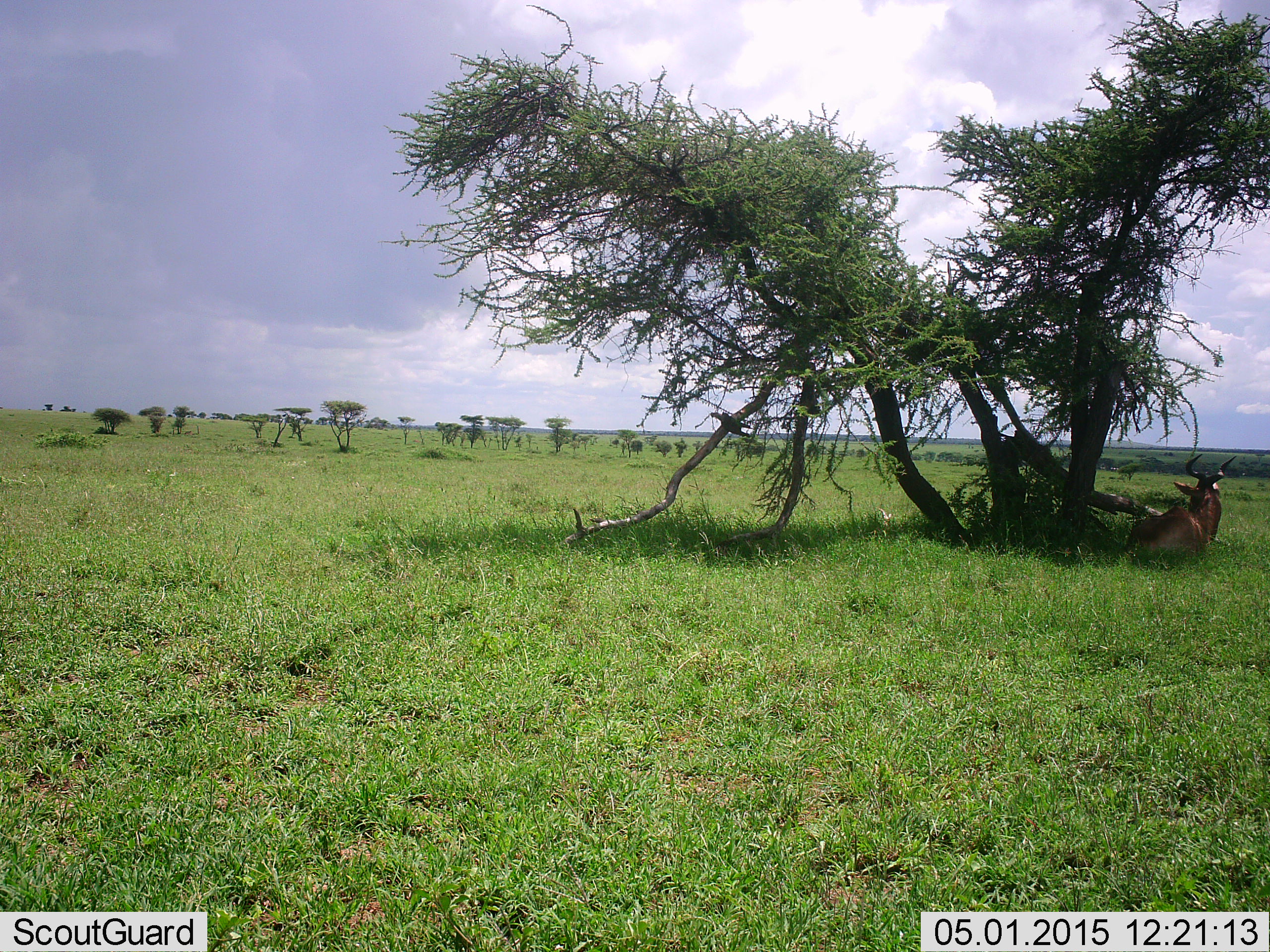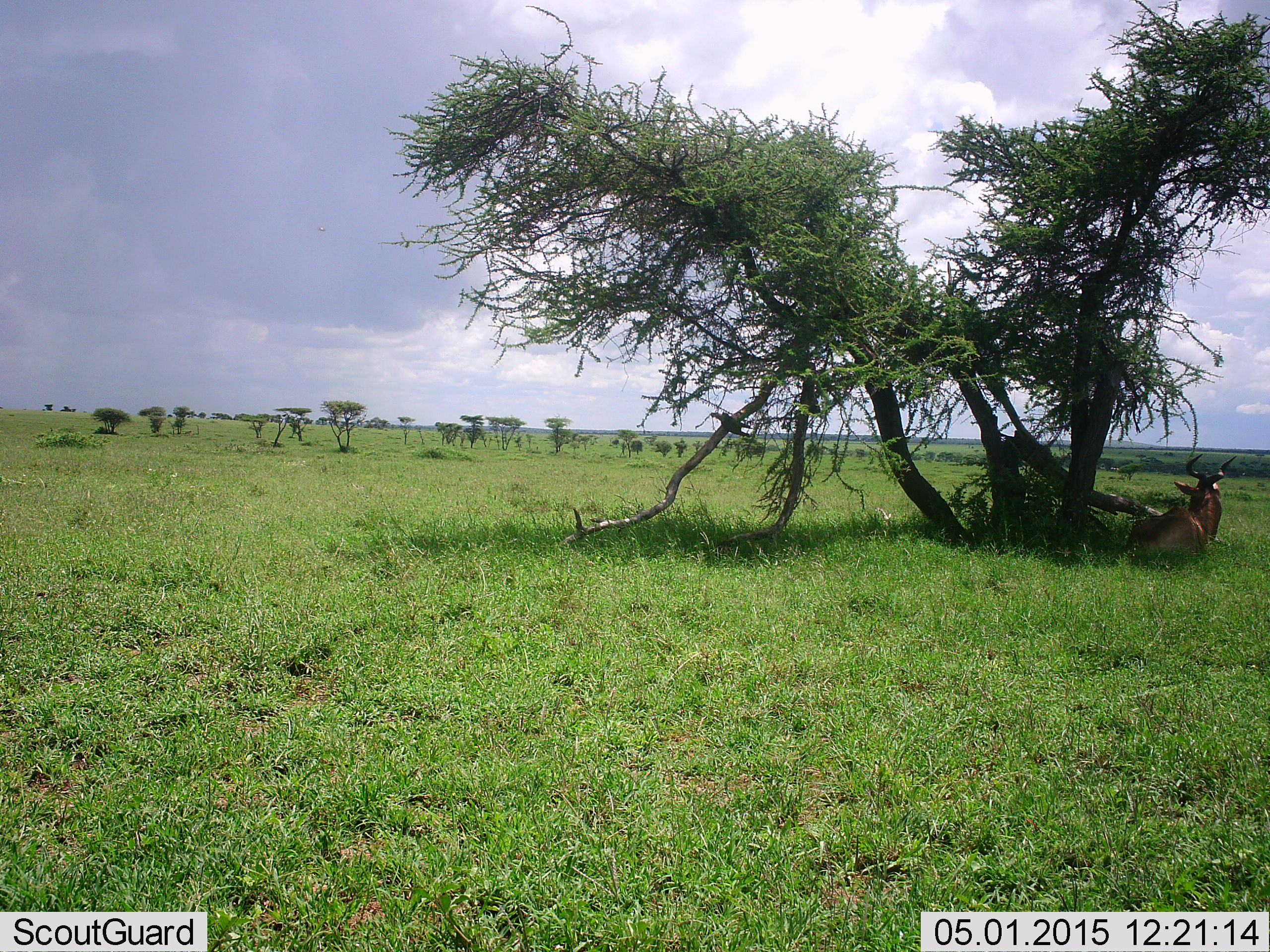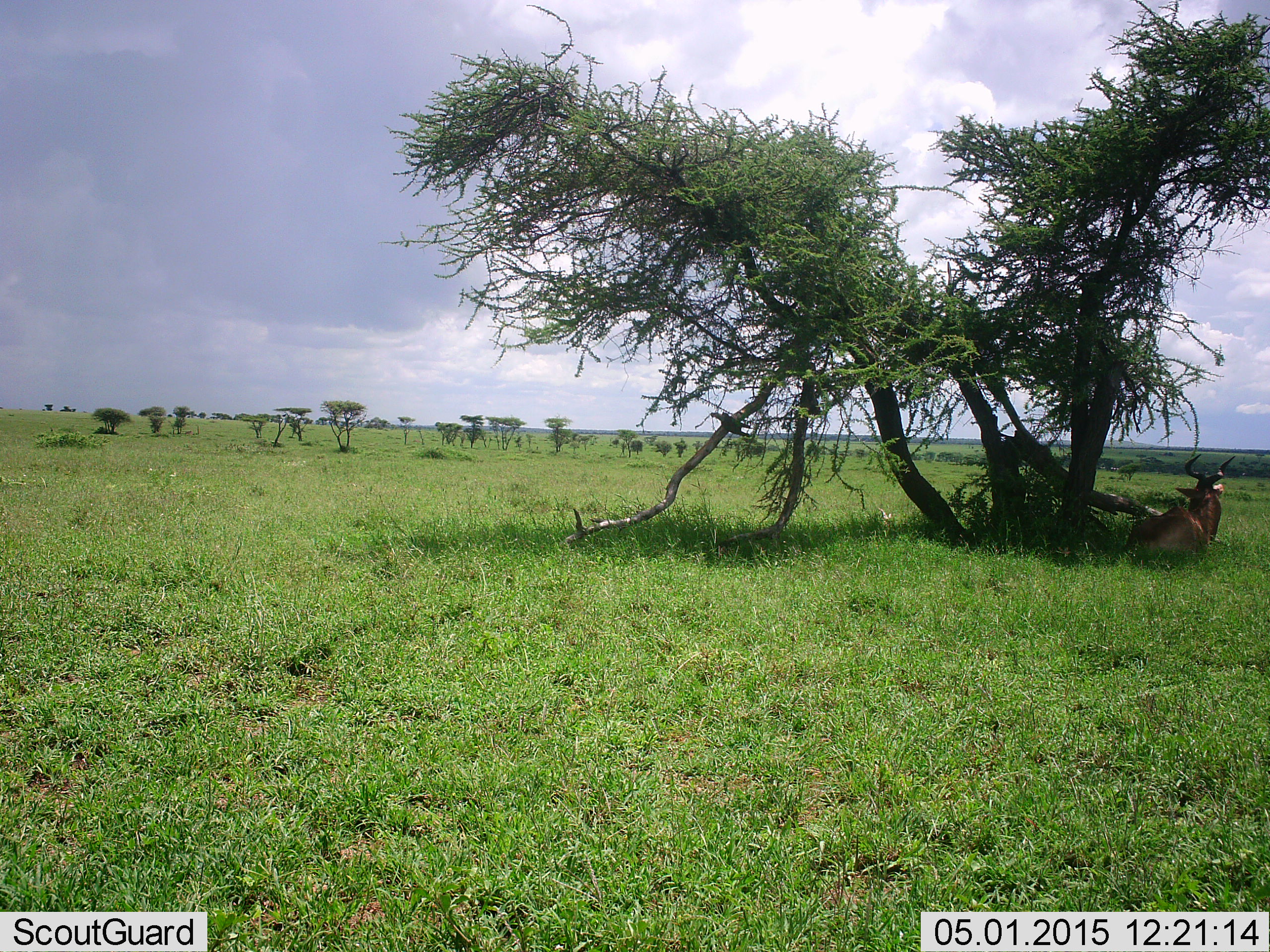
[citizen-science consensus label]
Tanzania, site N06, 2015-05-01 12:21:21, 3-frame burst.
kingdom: Animalia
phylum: Chordata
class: Mammalia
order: Artiodactyla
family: Bovidae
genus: Alcelaphus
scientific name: Alcelaphus buselaphus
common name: hartebeest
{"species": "hartebeest (Alcelaphus buselaphus)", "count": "2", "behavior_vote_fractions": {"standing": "10%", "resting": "100%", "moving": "0%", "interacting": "0%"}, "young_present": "0%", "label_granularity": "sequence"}